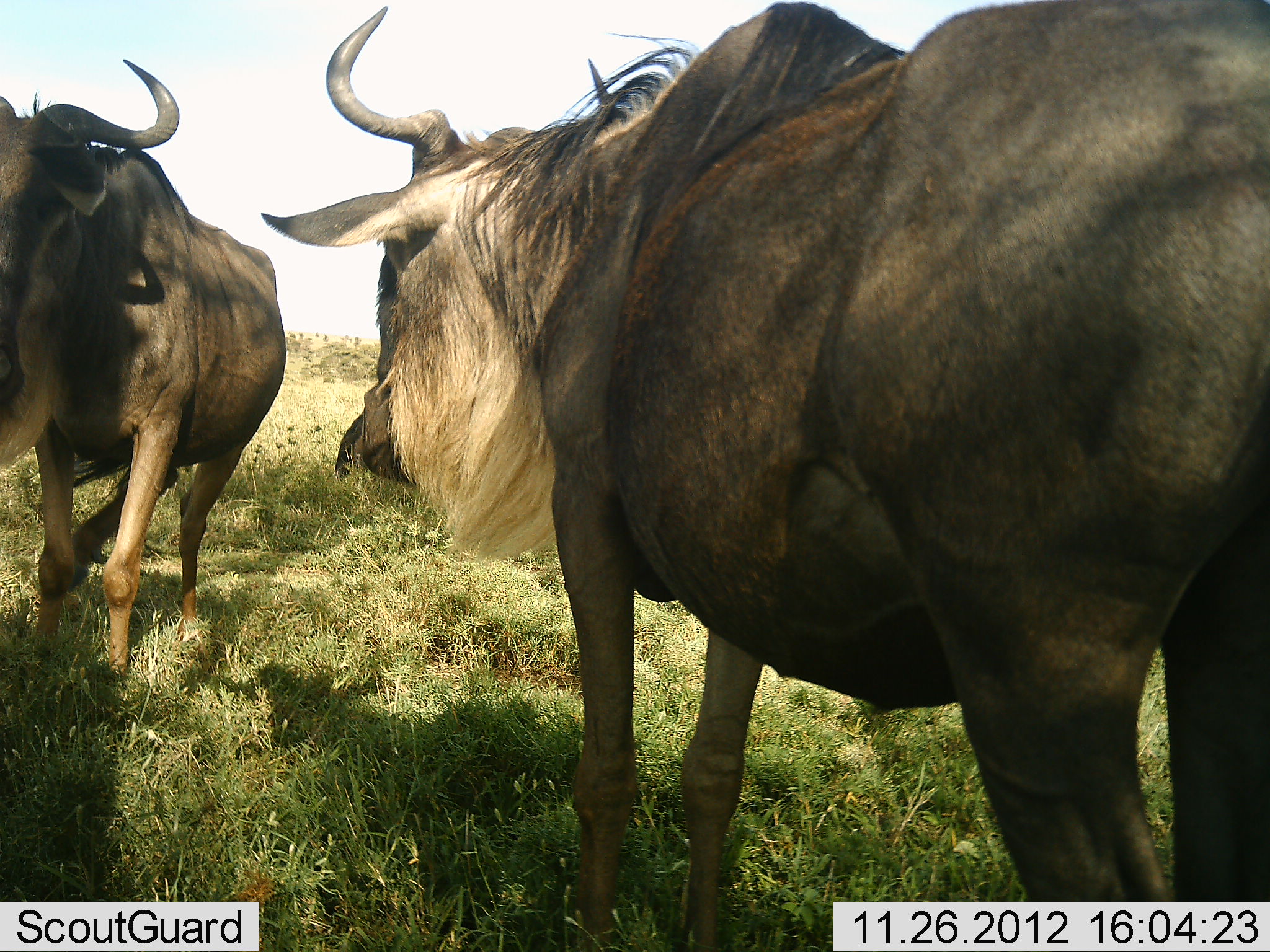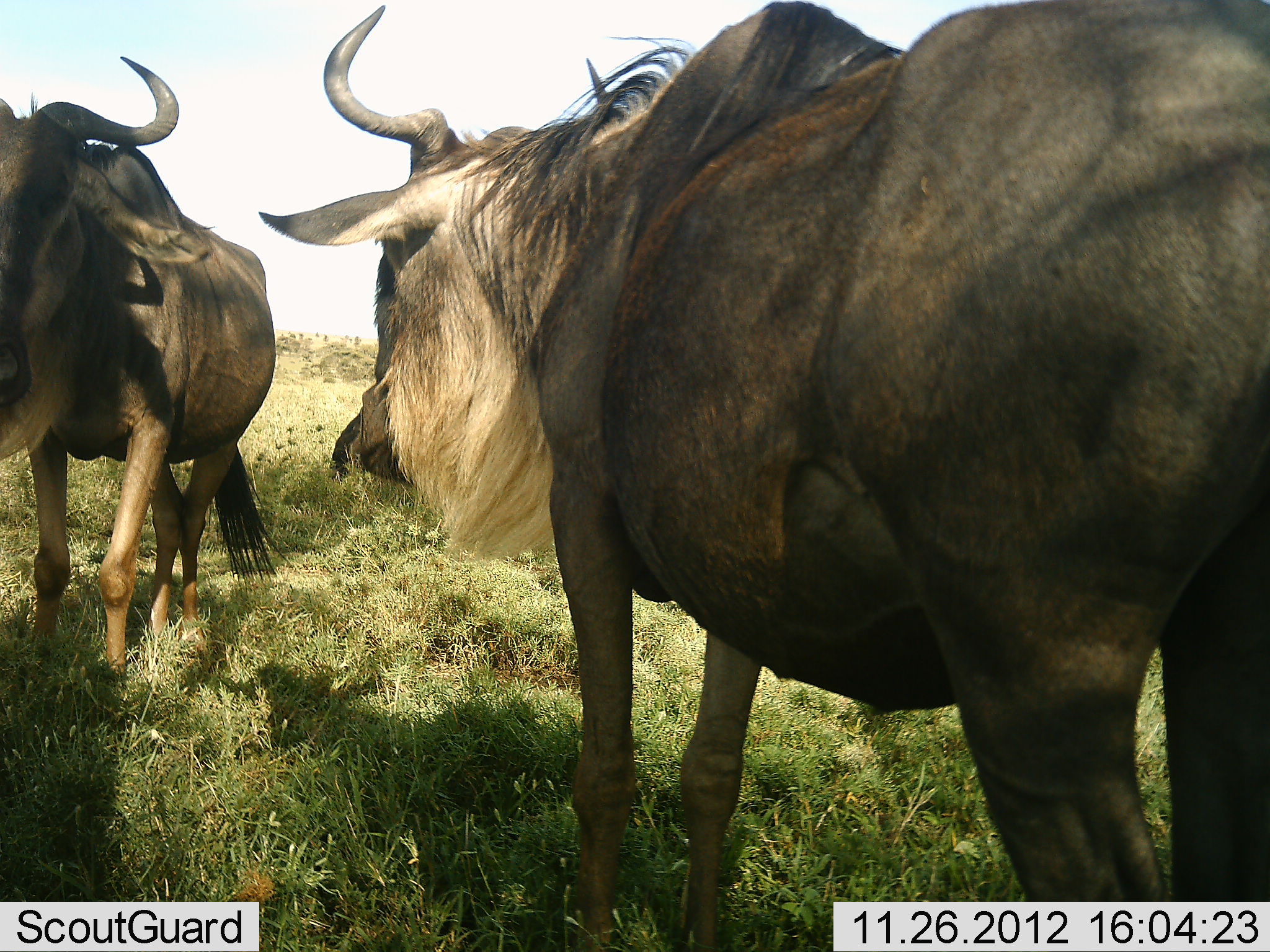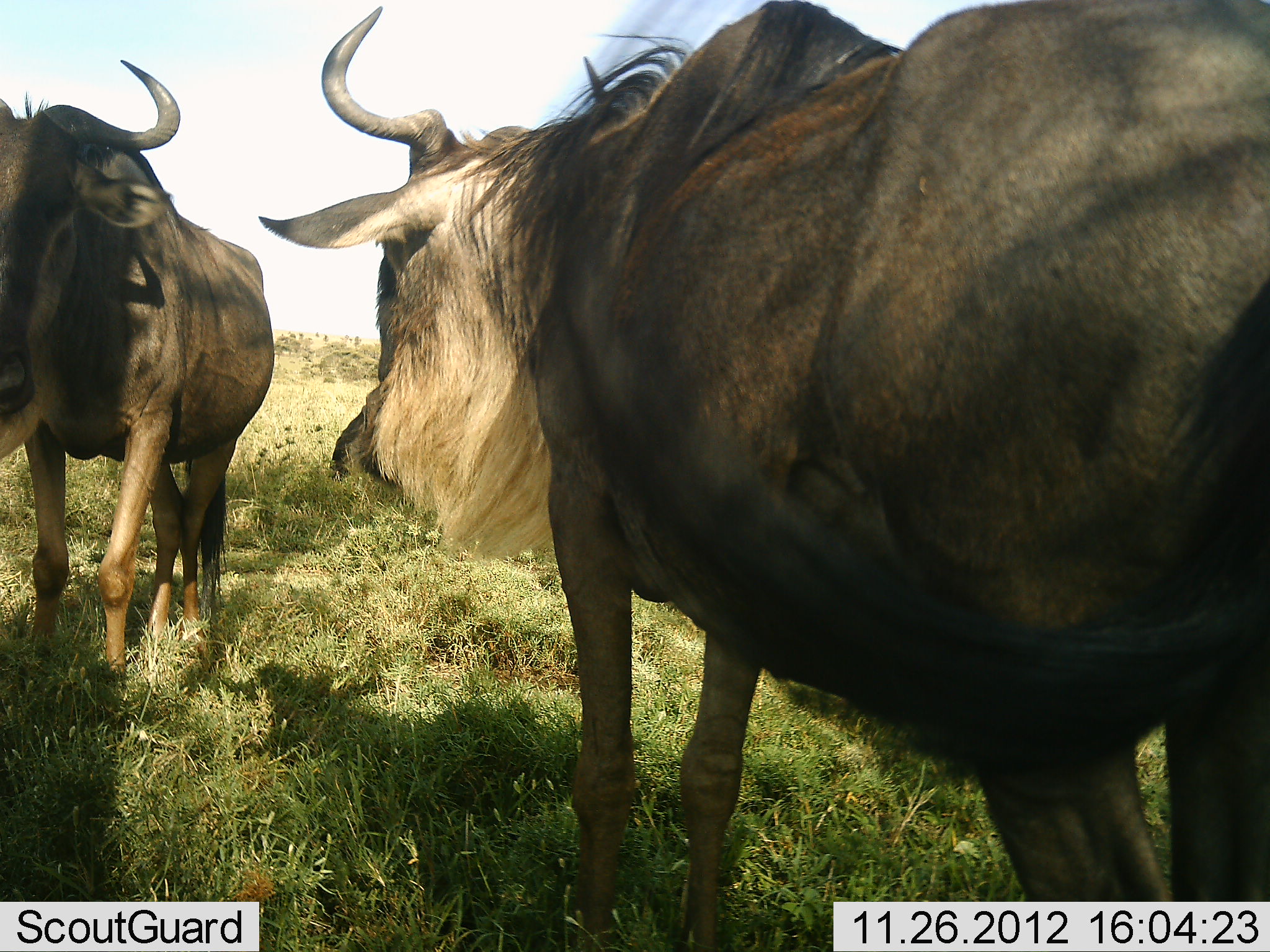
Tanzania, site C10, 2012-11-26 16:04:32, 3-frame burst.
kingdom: Animalia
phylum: Chordata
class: Mammalia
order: Artiodactyla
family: Bovidae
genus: Connochaetes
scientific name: Connochaetes taurinus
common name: blue wildebeest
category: wildebeest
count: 2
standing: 100%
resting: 30%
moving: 0%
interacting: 0%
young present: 0%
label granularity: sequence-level